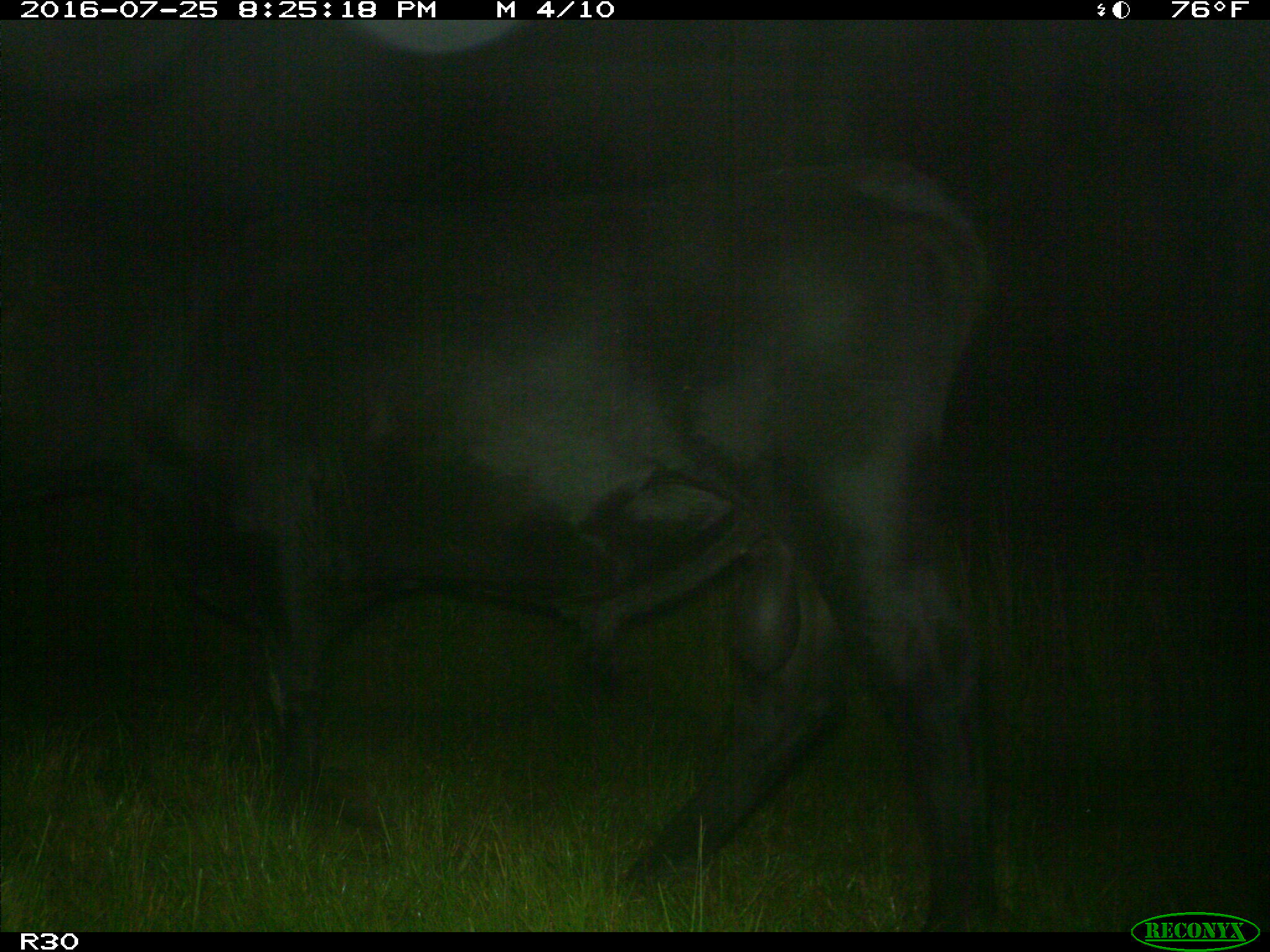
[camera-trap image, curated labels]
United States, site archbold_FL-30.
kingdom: Animalia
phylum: Chordata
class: Mammalia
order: Artiodactyla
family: Bovidae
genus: Bos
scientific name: Bos taurus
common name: domestic cow